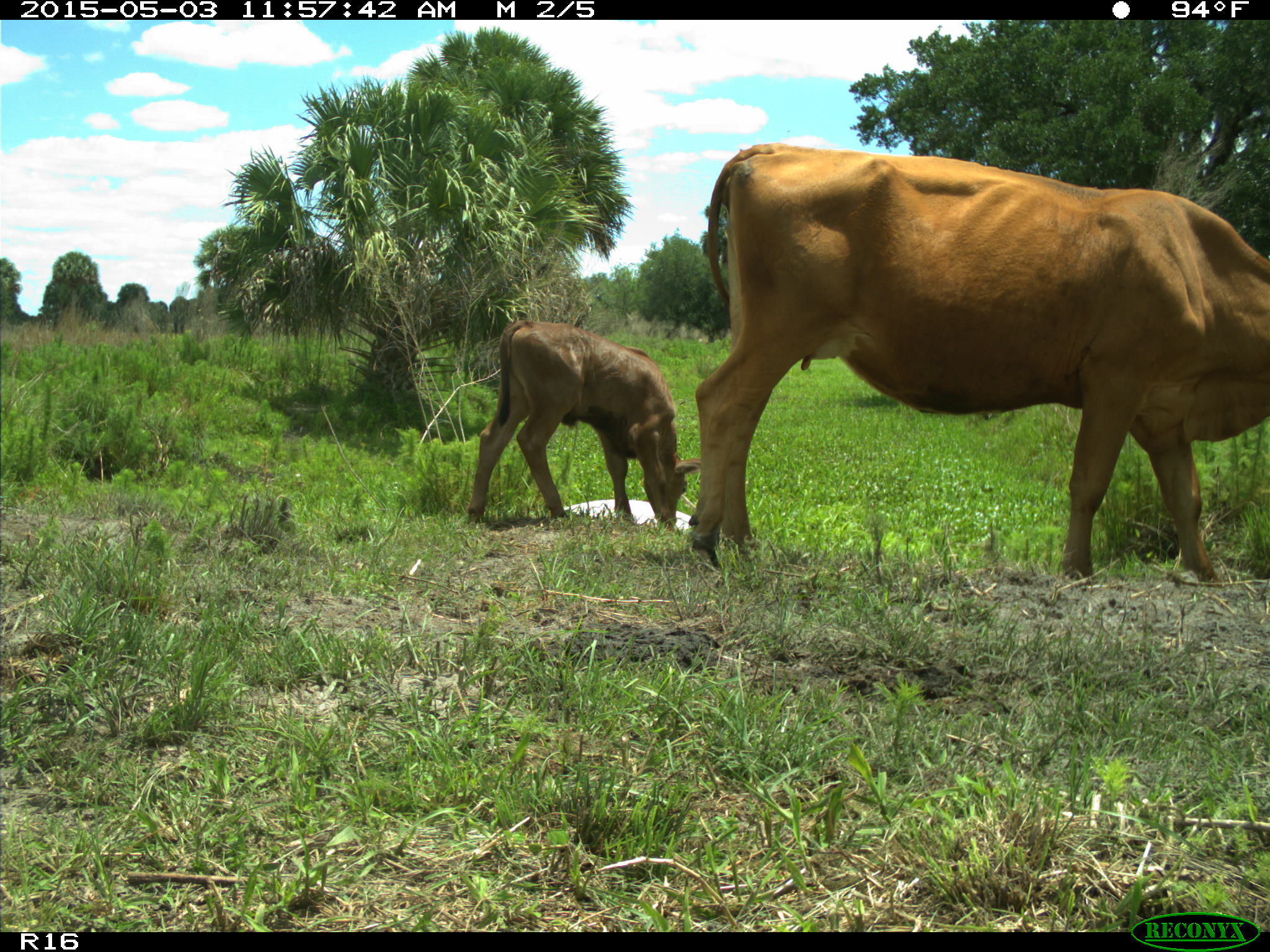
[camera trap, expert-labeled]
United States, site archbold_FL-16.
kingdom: Animalia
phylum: Chordata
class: Mammalia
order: Artiodactyla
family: Bovidae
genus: Bos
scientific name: Bos taurus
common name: domestic cow